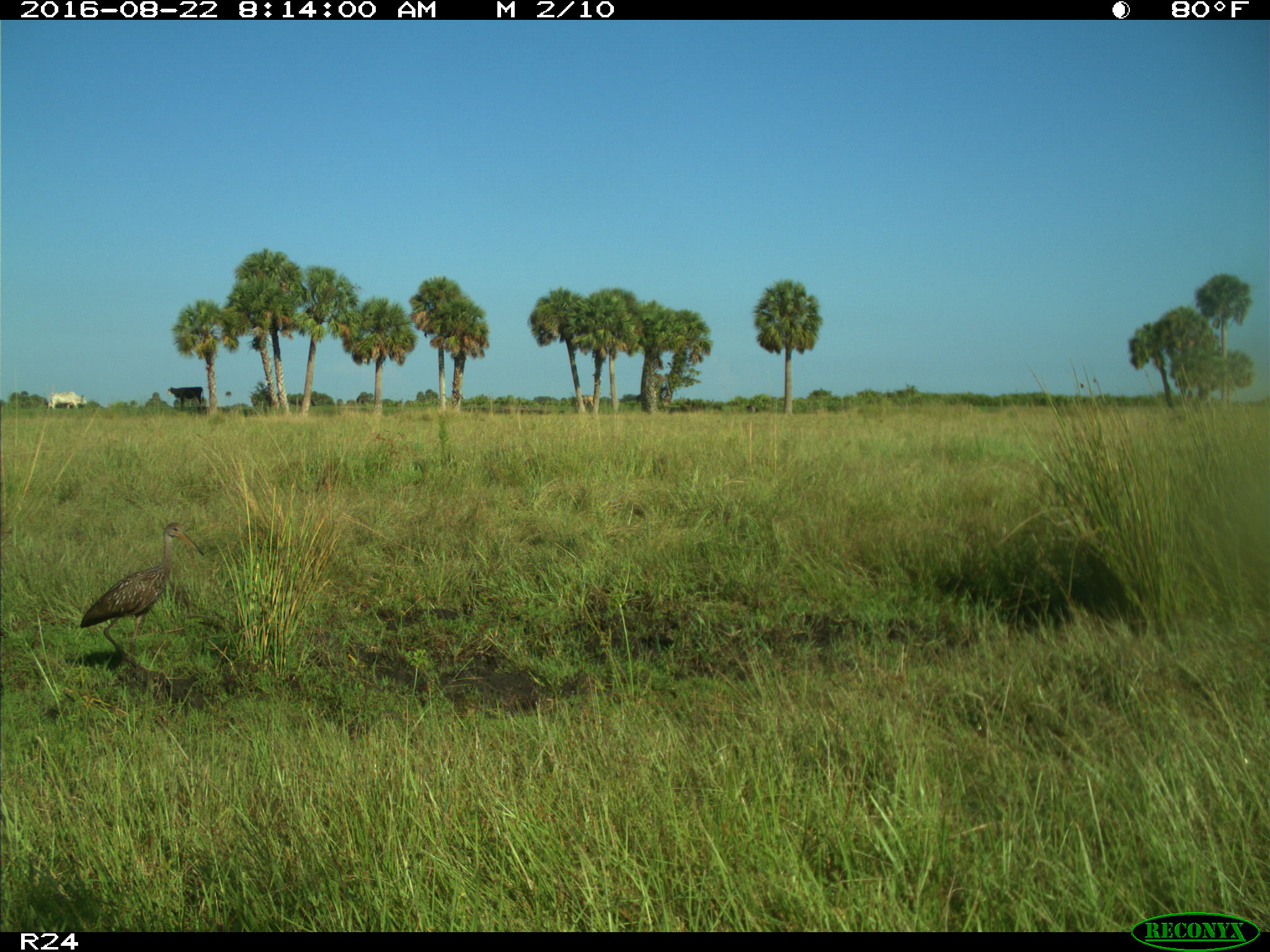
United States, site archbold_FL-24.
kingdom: Animalia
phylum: Chordata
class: Aves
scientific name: Aves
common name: birds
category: unidentified bird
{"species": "unidentified bird (birds) (Aves)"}